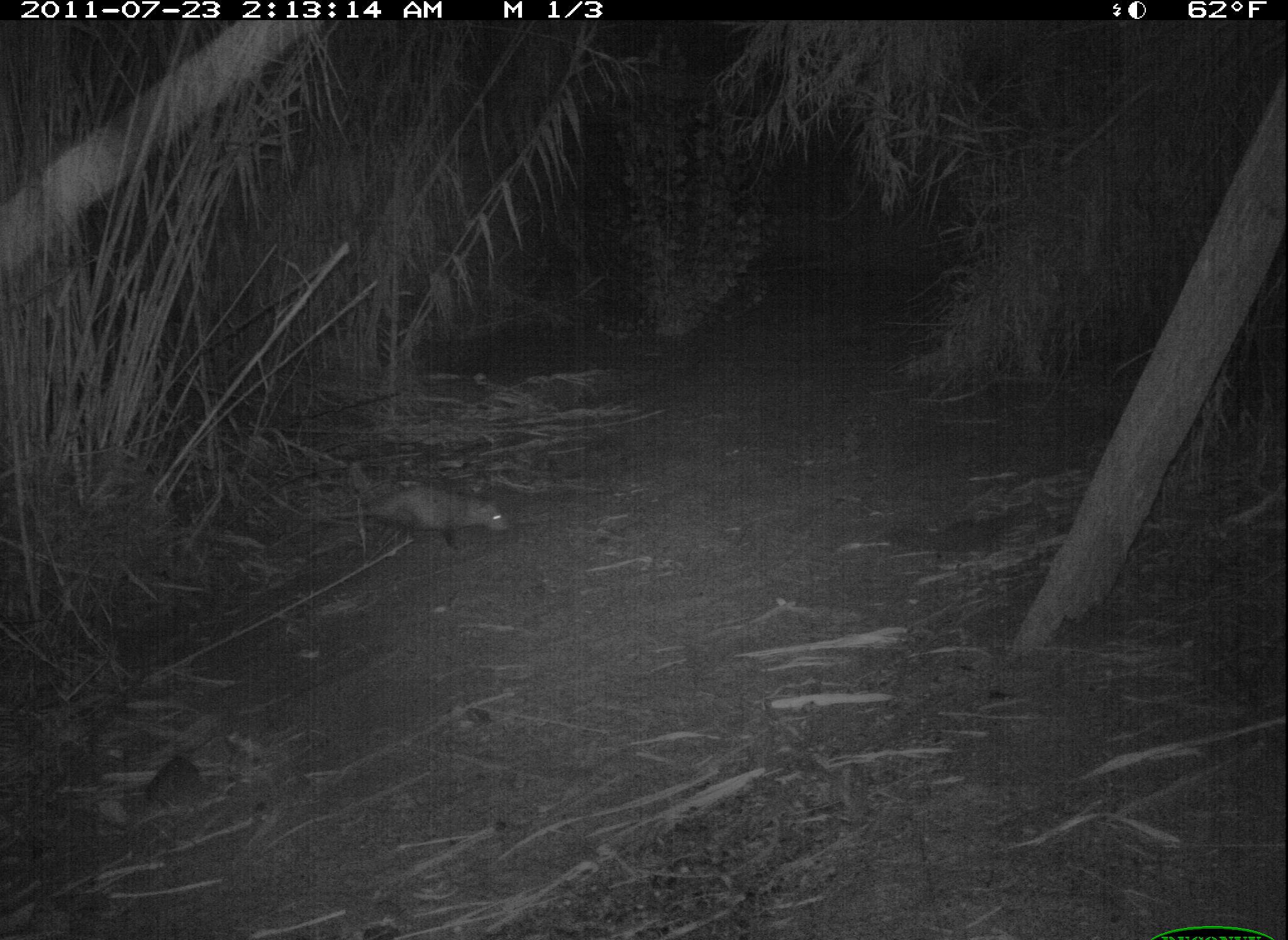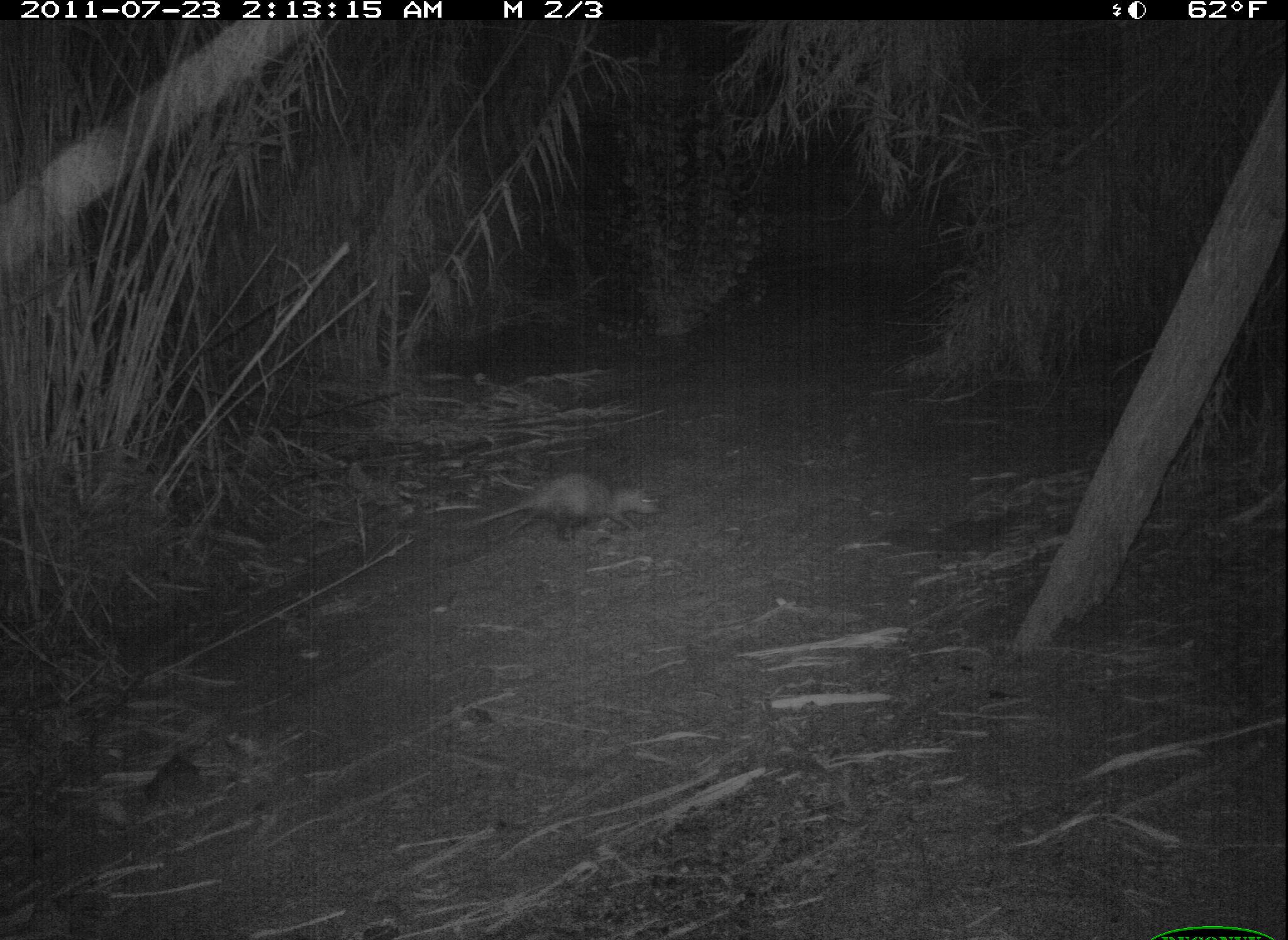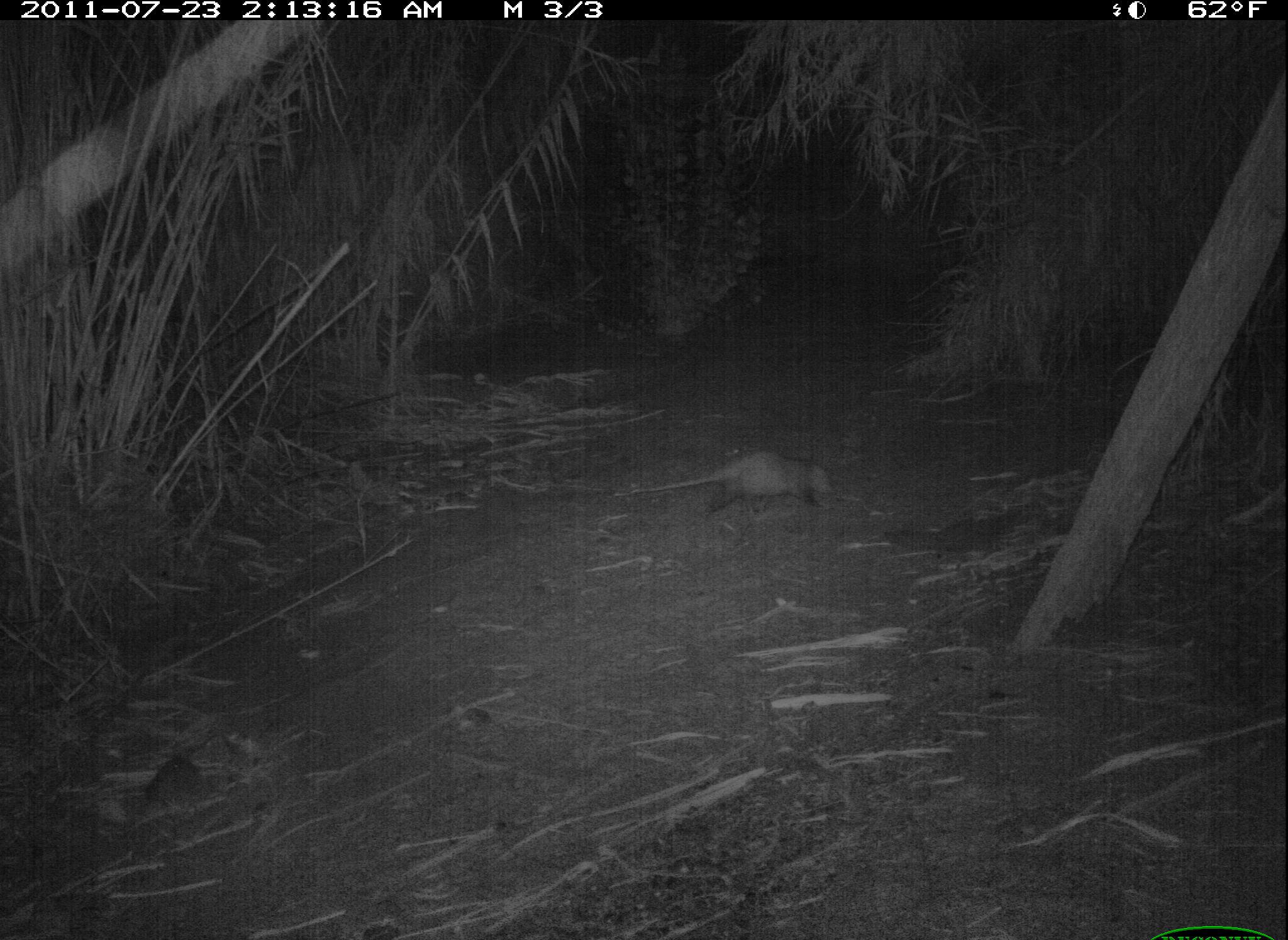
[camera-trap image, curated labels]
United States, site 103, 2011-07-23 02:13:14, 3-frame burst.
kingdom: Animalia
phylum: Chordata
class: Mammalia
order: Didelphimorphia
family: Didelphidae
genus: Didelphis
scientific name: Didelphis virginiana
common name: virginia opossum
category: opossum